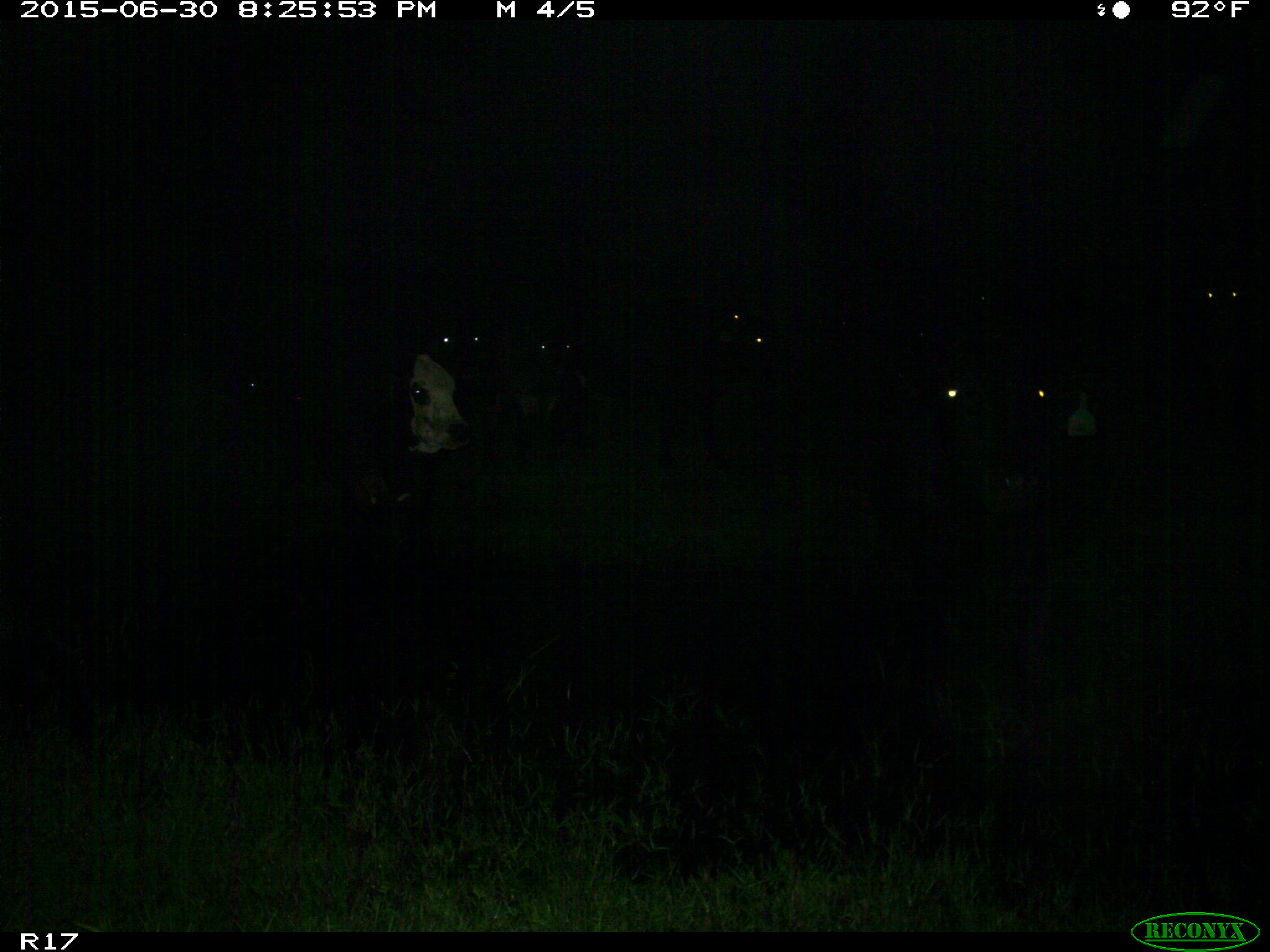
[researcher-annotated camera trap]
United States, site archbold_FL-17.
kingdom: Animalia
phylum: Chordata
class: Mammalia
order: Artiodactyla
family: Bovidae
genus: Bos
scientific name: Bos taurus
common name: domestic cow